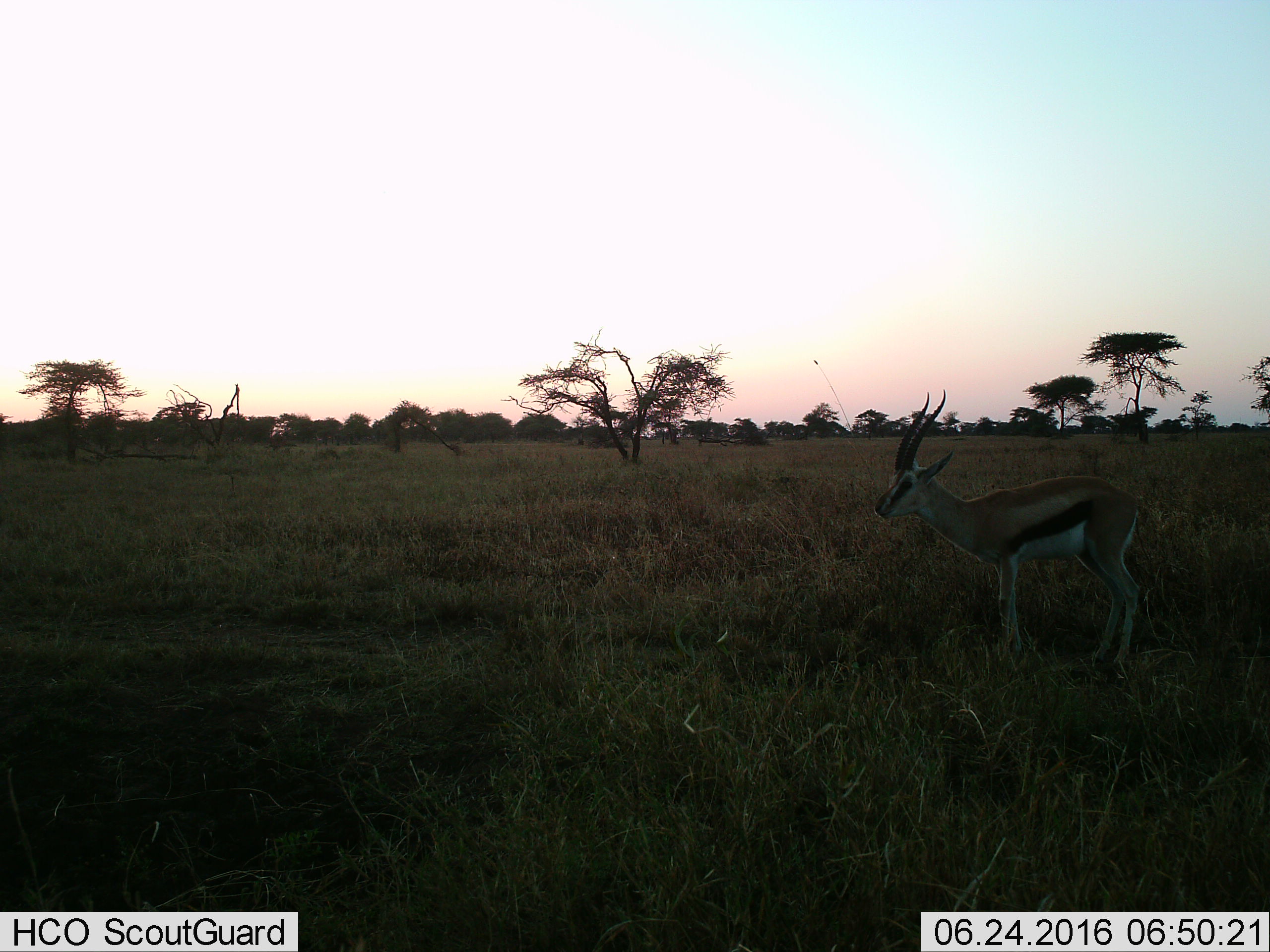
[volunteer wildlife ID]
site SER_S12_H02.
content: unidentified animal